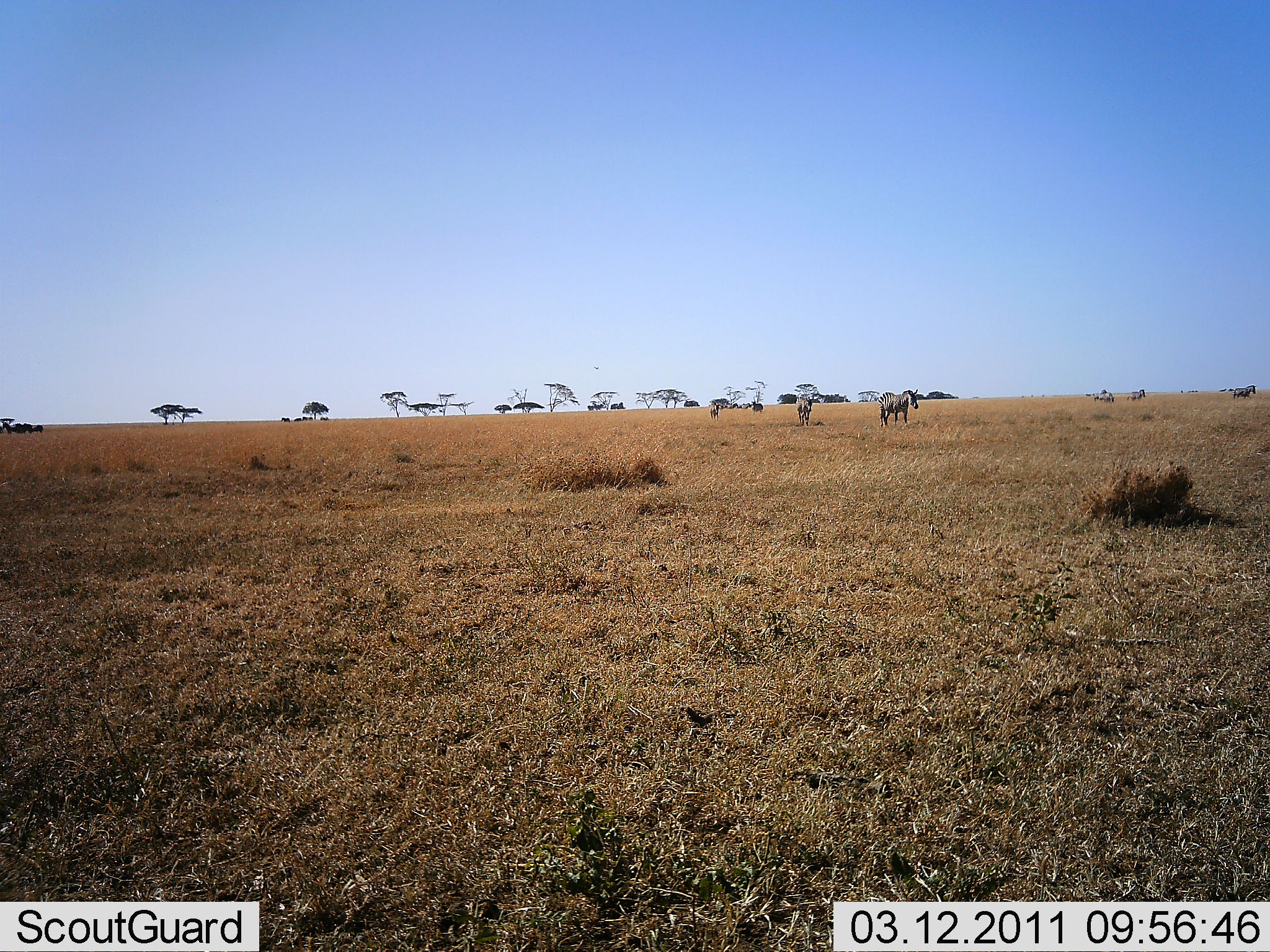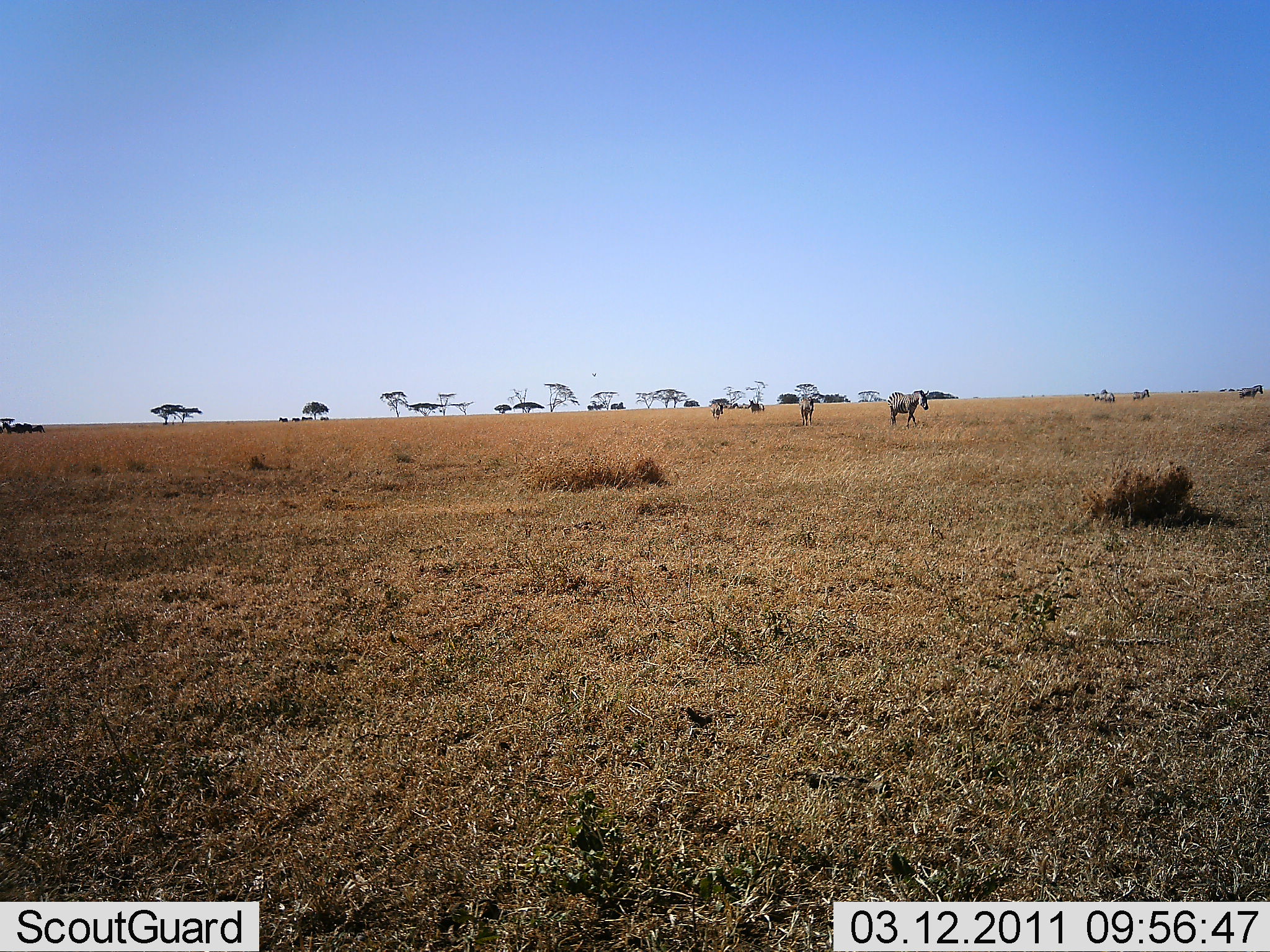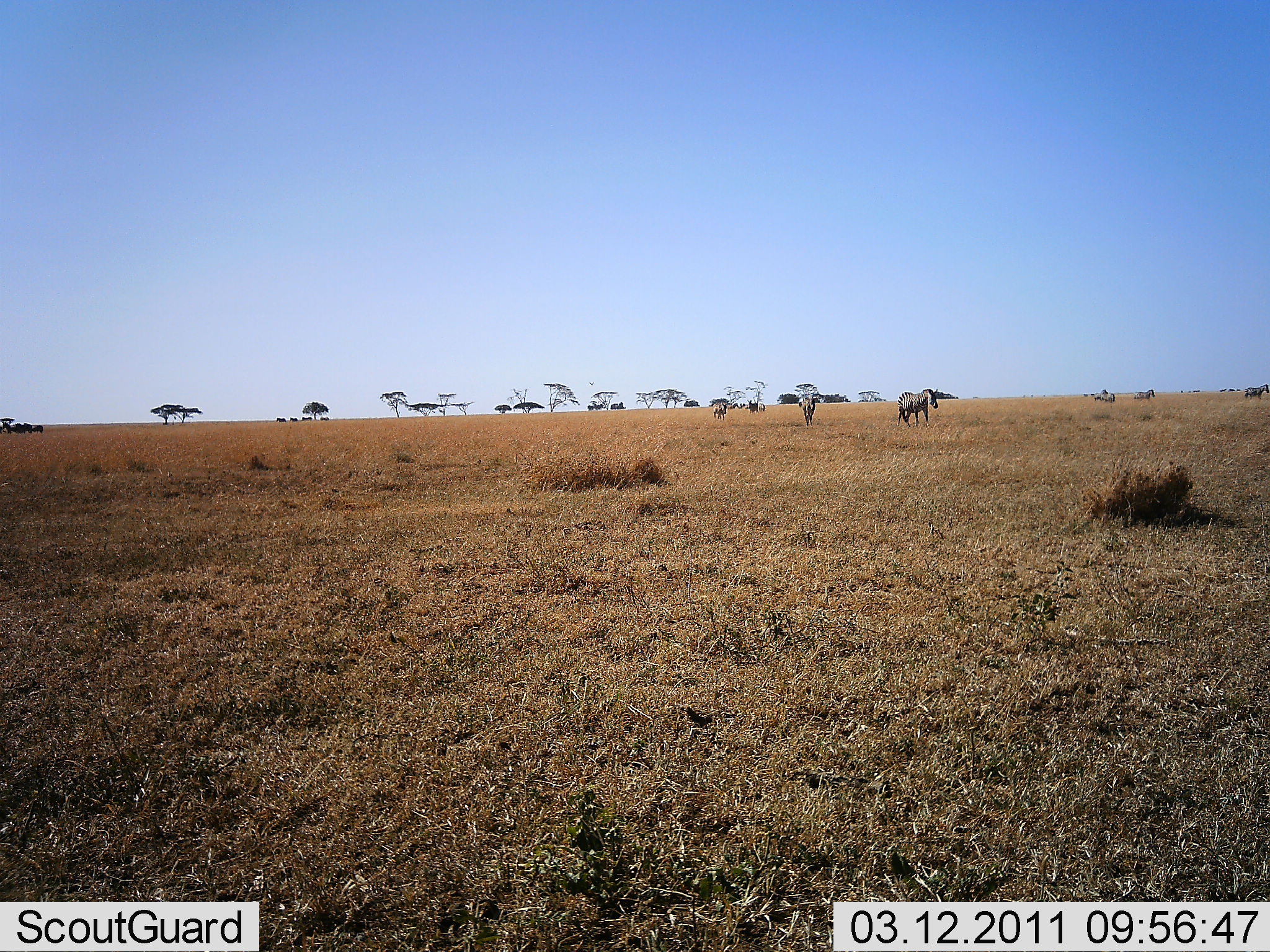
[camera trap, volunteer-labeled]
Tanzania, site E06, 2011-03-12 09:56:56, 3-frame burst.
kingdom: Animalia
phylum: Chordata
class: Mammalia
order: Perissodactyla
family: Equidae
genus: Equus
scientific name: Equus quagga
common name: plains zebra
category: zebra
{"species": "zebra (plains zebra) (Equus quagga)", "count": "7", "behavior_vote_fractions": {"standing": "15%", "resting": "0%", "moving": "100%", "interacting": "0%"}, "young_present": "0%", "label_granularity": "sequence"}